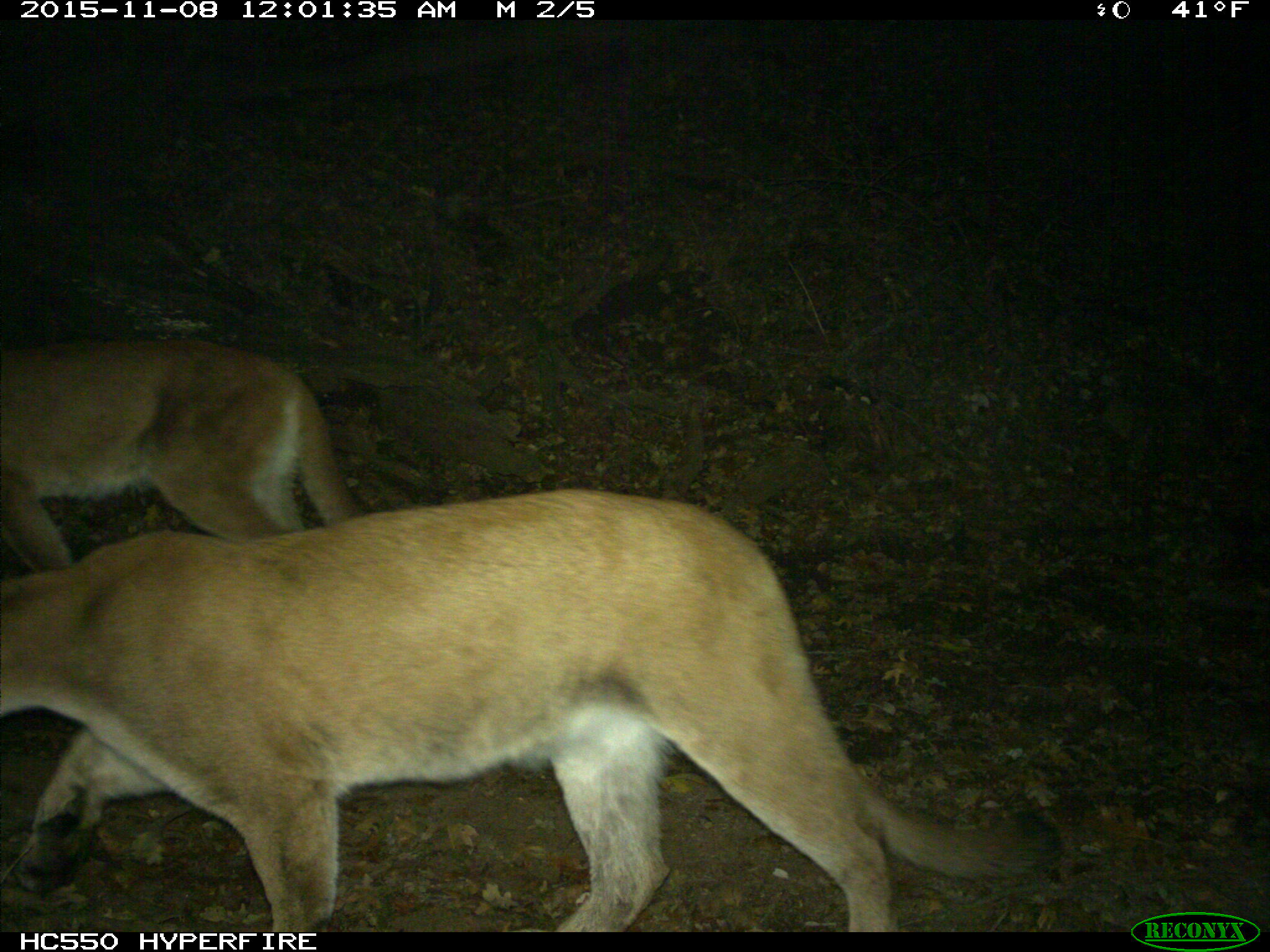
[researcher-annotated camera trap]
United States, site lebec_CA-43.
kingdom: Animalia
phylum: Chordata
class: Mammalia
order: Carnivora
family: Felidae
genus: Puma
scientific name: Puma concolor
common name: mountain lion